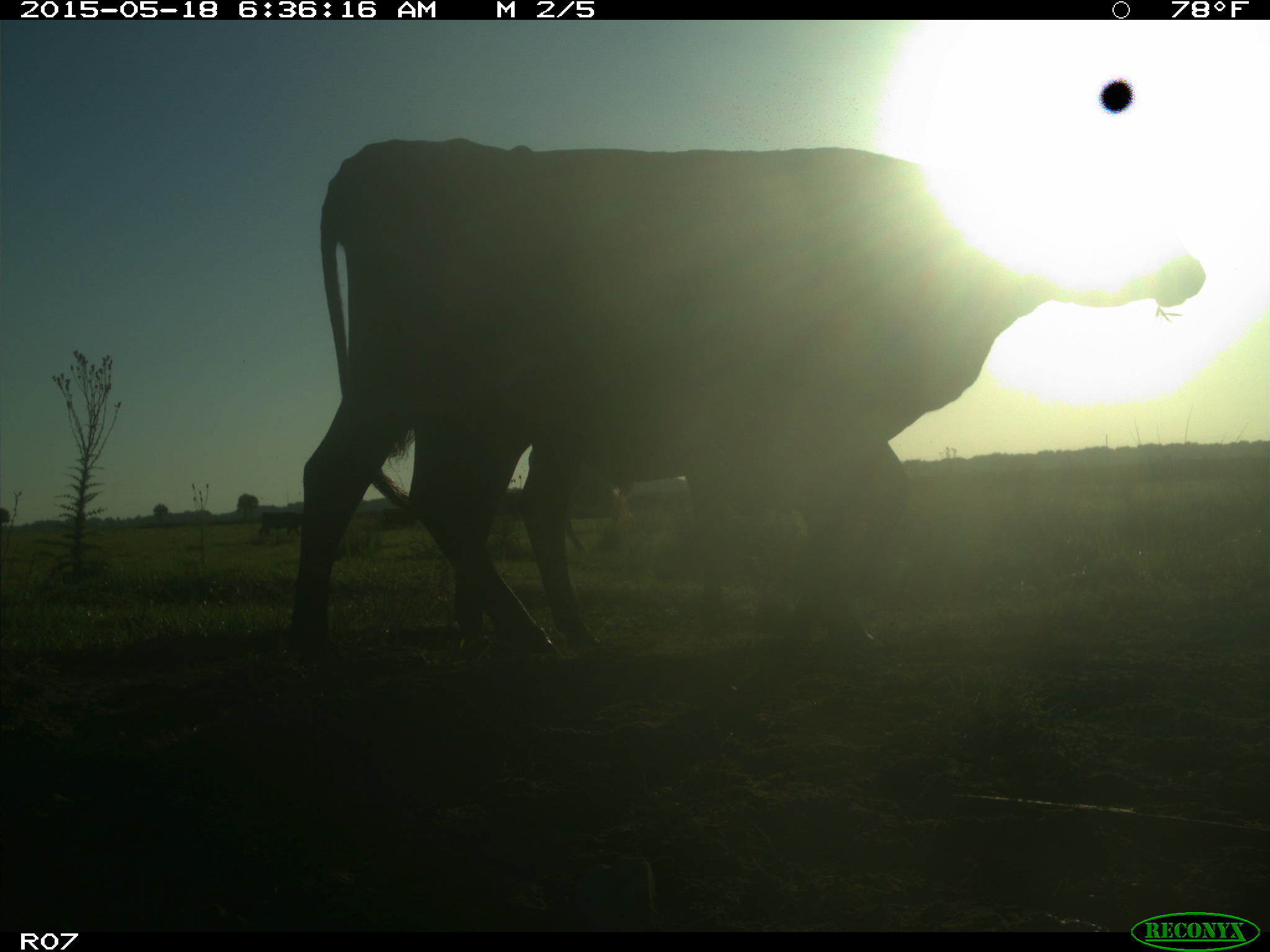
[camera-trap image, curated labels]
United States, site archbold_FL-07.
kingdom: Animalia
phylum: Chordata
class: Mammalia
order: Artiodactyla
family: Bovidae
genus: Bos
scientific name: Bos taurus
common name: domestic cow